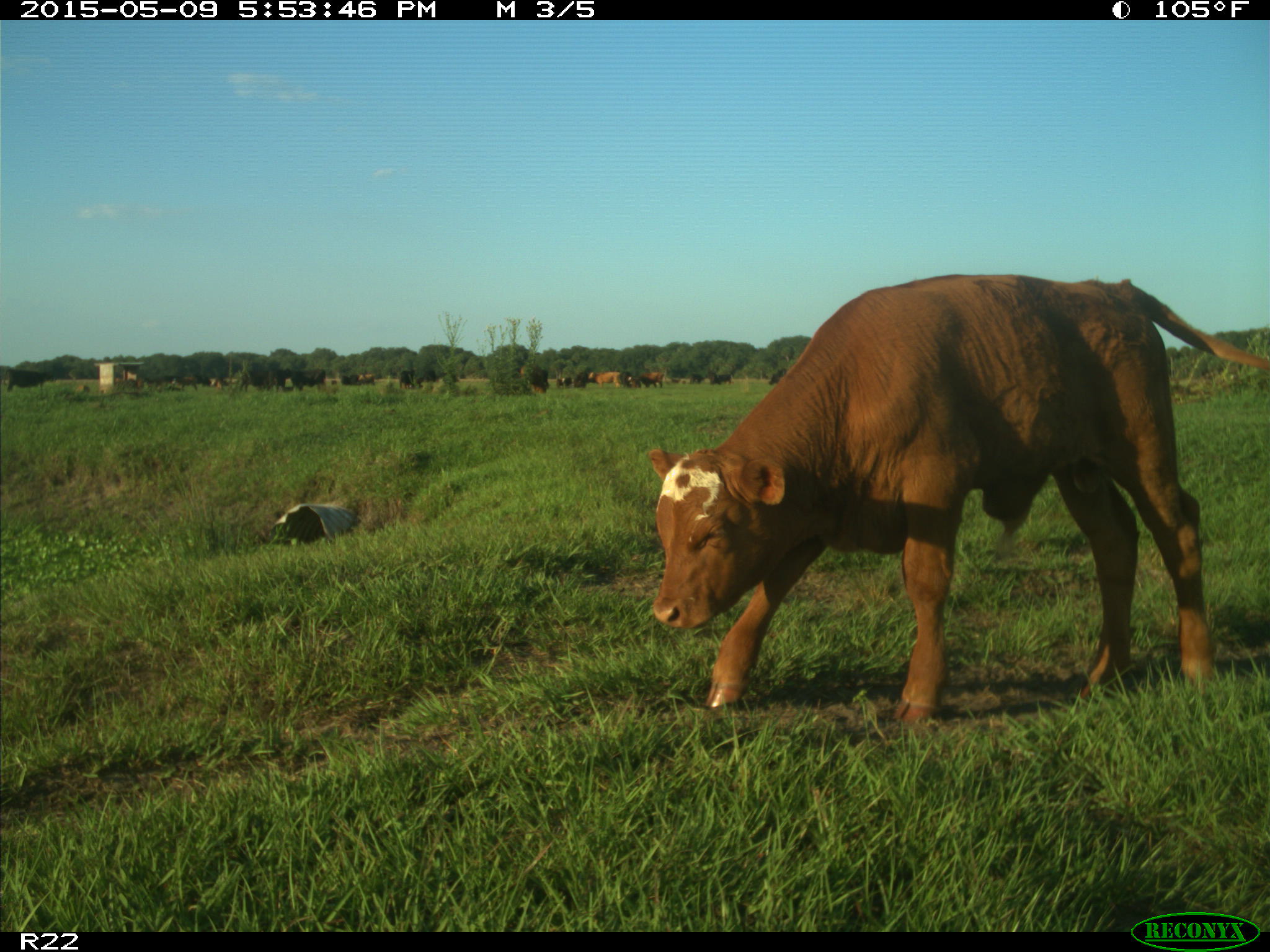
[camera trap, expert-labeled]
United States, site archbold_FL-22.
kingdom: Animalia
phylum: Chordata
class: Mammalia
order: Artiodactyla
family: Bovidae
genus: Bos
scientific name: Bos taurus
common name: domestic cow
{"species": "Bos taurus (domestic cow)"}